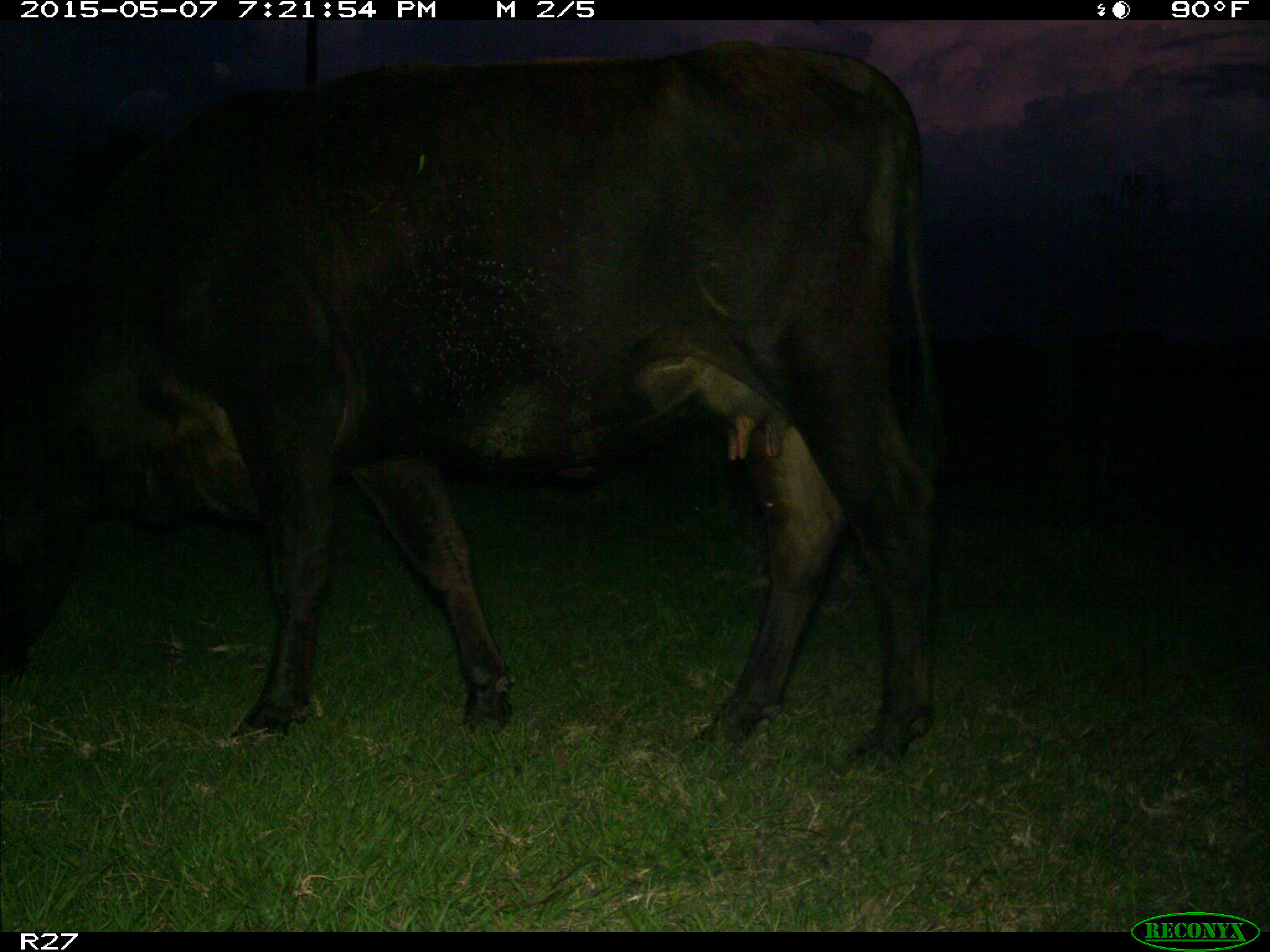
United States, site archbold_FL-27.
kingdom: Animalia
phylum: Chordata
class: Mammalia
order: Artiodactyla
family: Bovidae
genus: Bos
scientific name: Bos taurus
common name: domestic cow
Bos taurus (domestic cow).